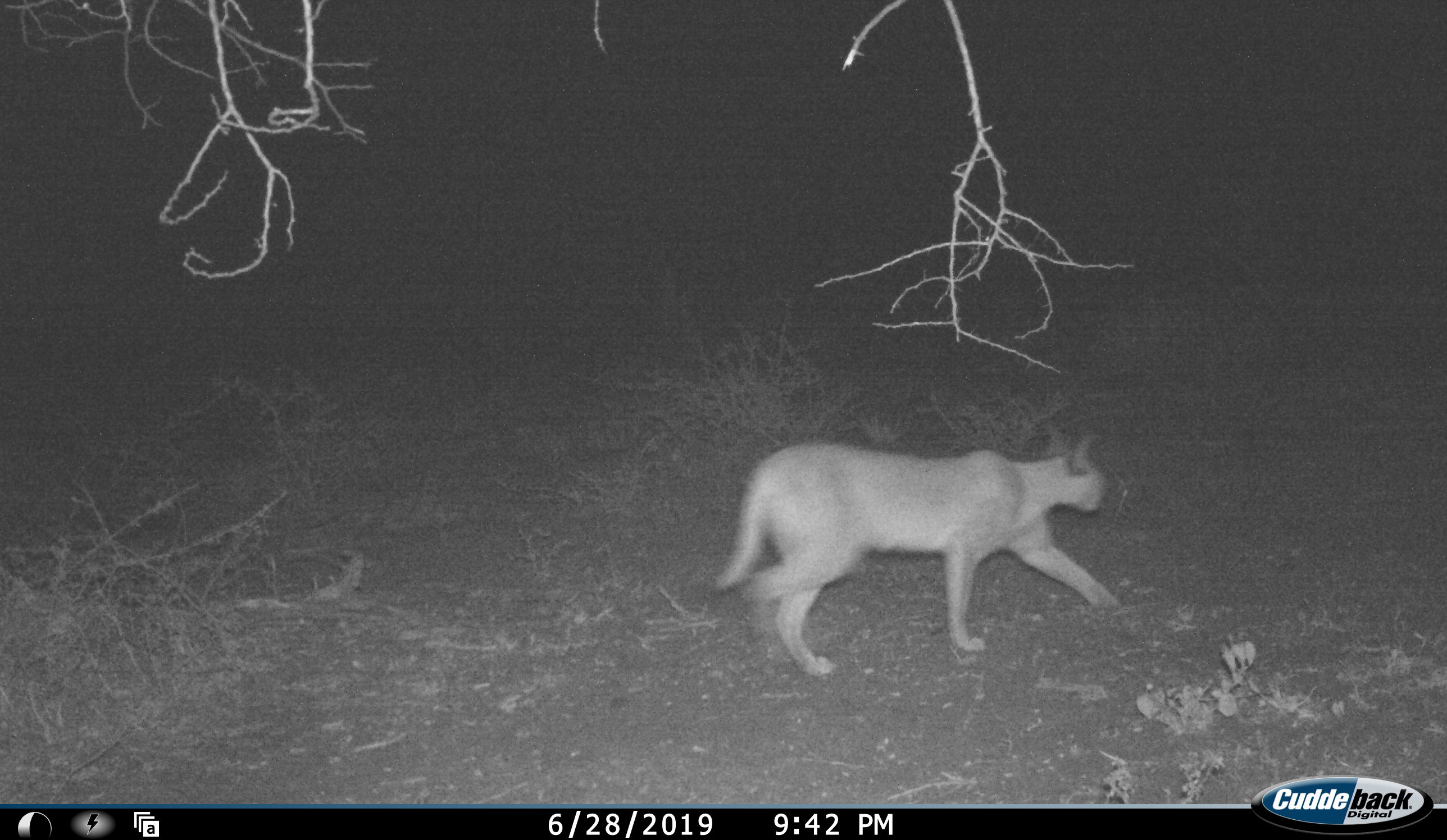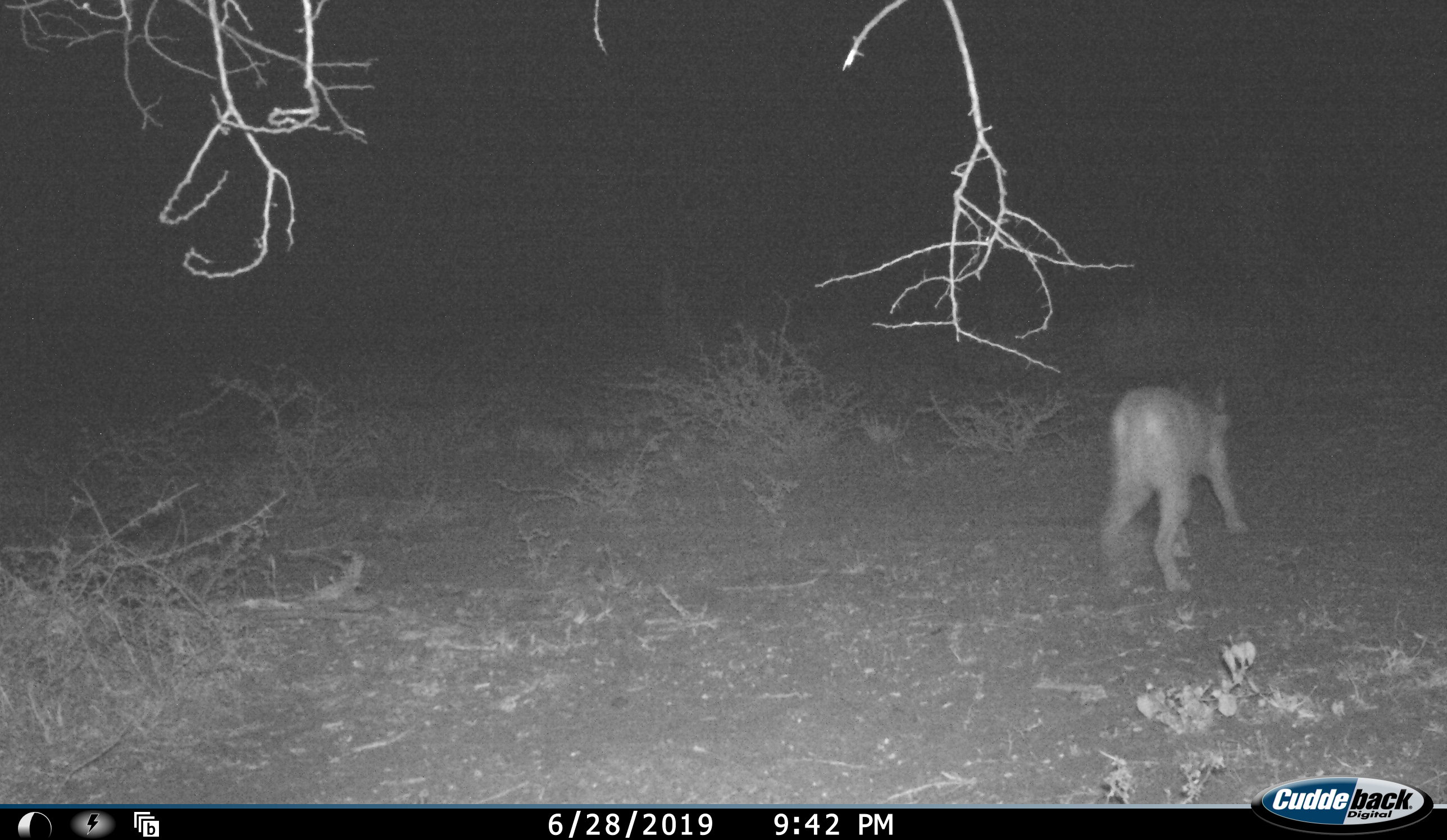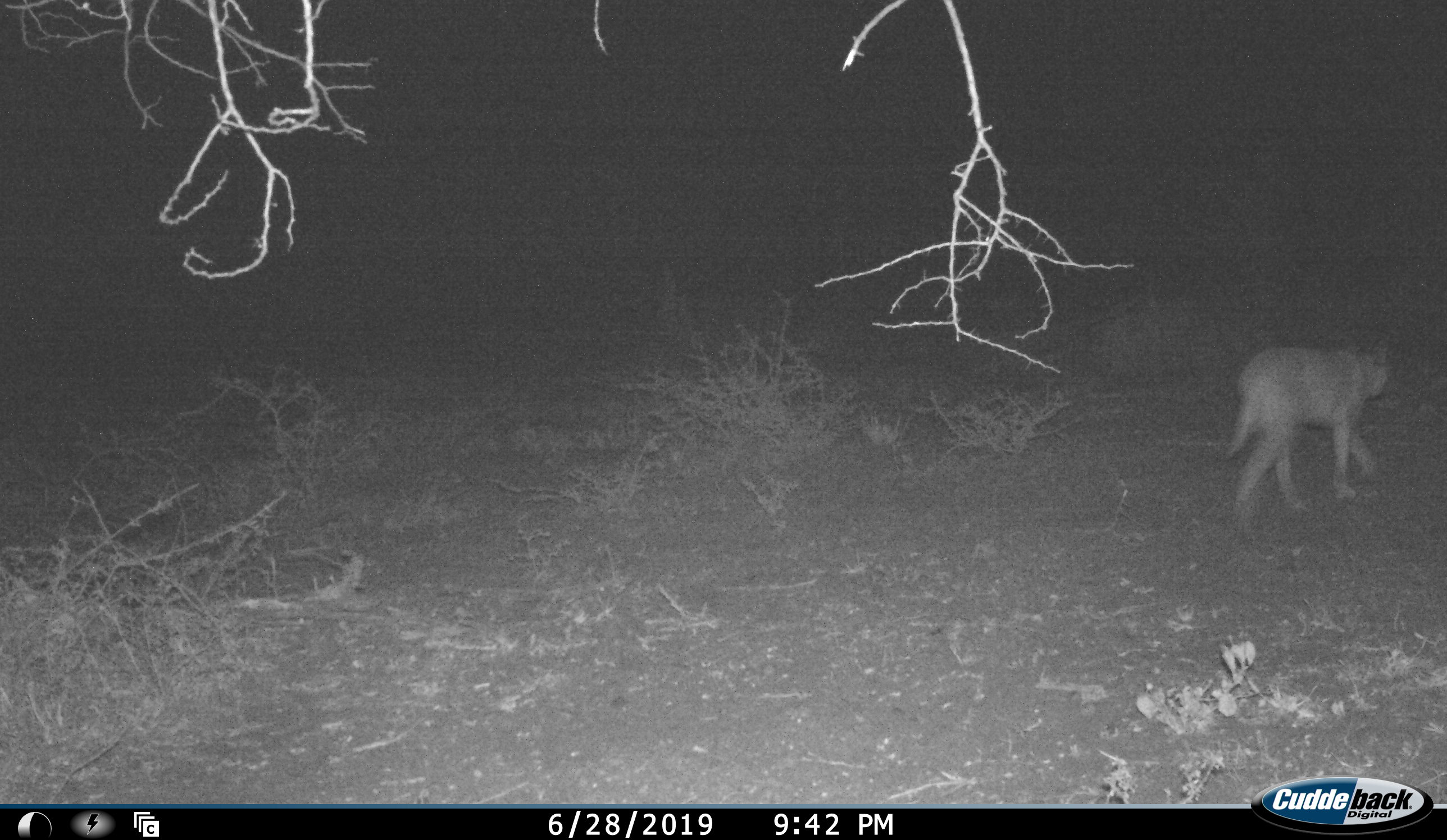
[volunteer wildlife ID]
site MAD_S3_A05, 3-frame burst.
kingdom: Animalia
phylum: Chordata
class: Mammalia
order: Carnivora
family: Felidae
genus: Caracal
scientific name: Caracal caracal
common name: caracal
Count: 1.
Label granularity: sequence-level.